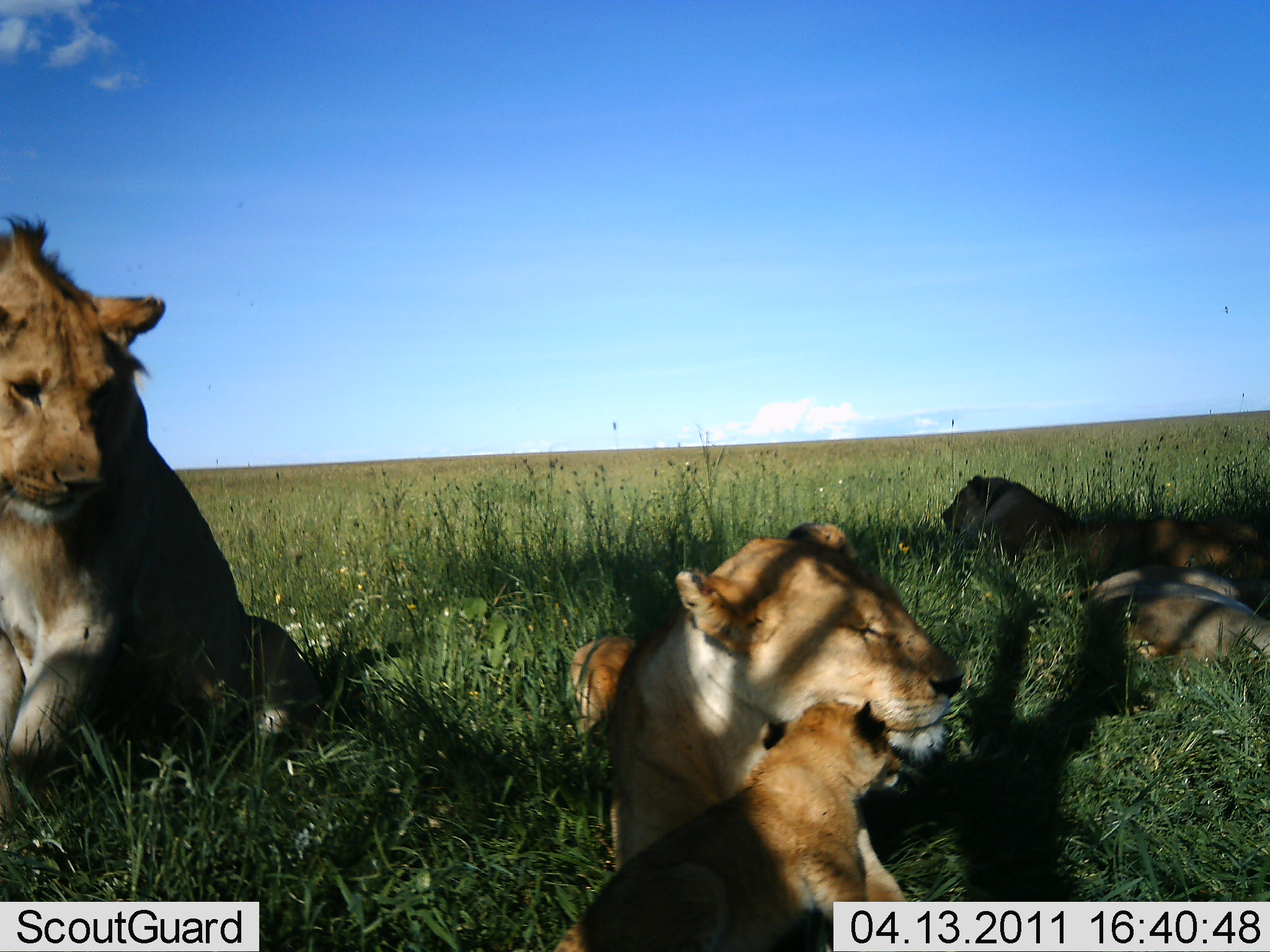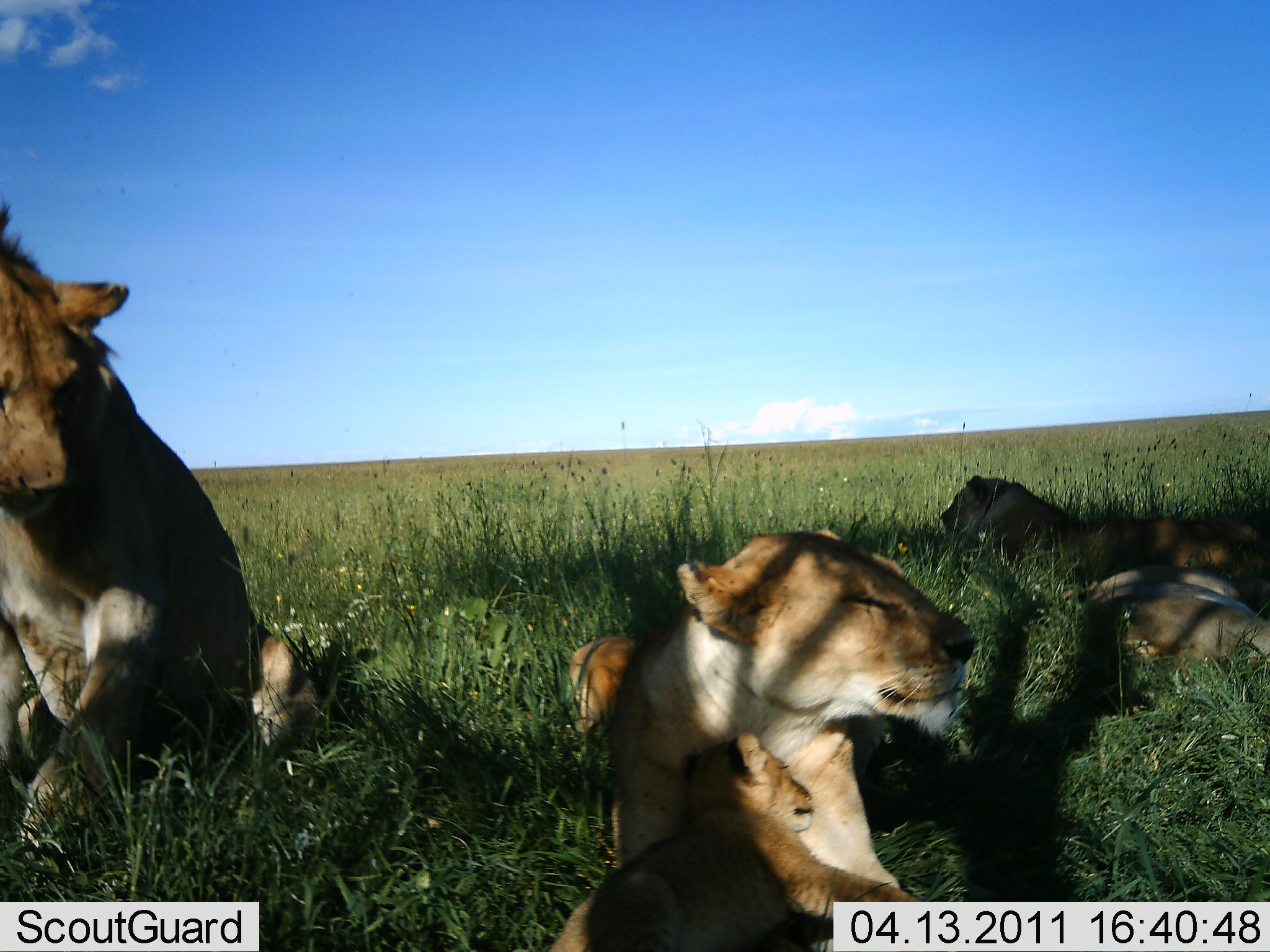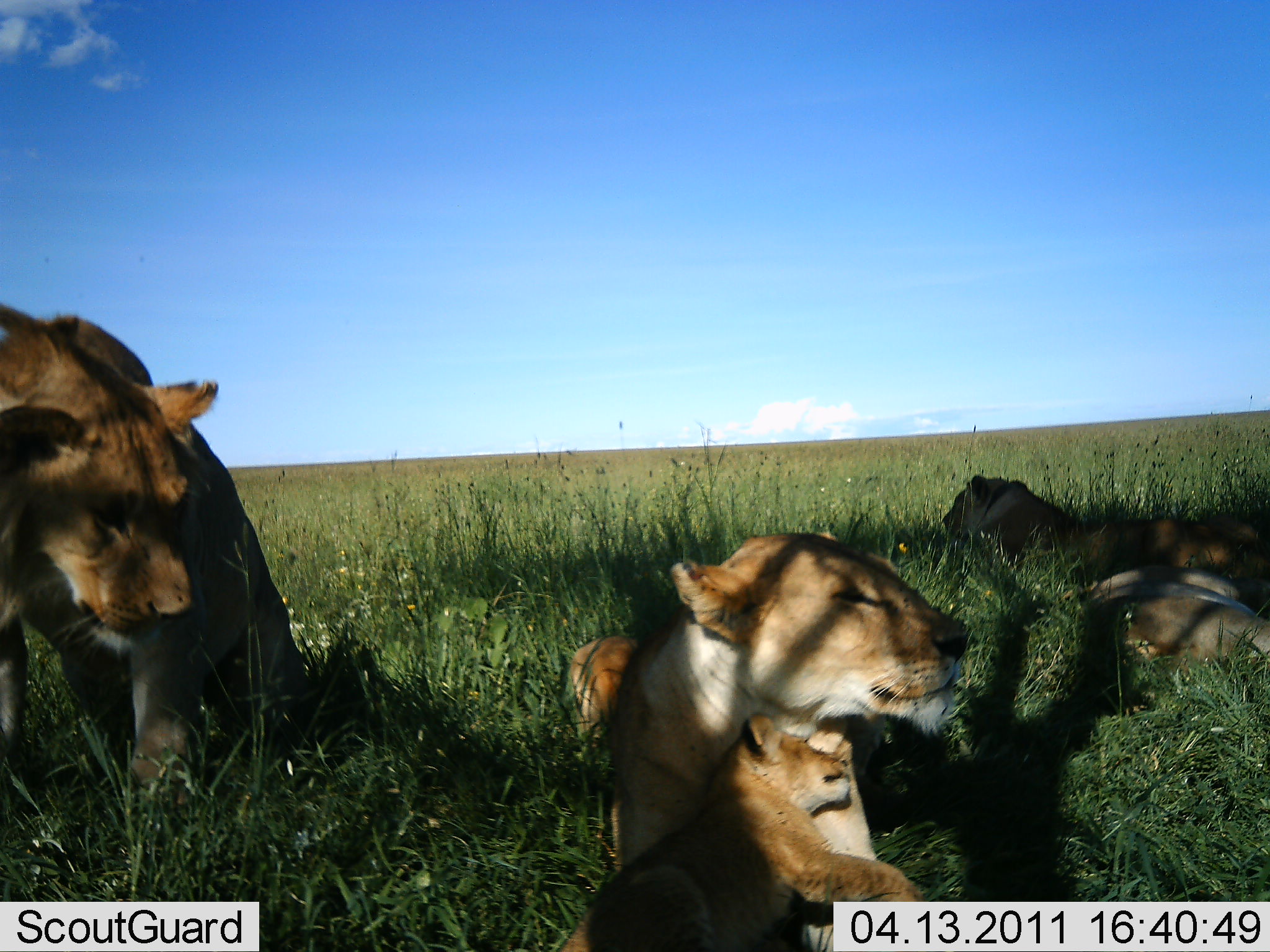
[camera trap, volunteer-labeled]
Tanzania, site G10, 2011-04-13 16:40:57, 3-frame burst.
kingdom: Animalia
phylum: Chordata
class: Mammalia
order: Carnivora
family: Felidae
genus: Panthera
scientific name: Panthera leo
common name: lion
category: lionfemale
Lionfemale (lion) (Panthera leo), count 5. Behavior (volunteer vote fractions): standing 0%, resting 100%, moving 0%, interacting 29%. Young present (vote fraction): 93%. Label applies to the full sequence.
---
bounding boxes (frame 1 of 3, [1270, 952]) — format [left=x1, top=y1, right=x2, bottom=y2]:
animal: [left=0, top=210, right=318, bottom=831]; [left=554, top=523, right=963, bottom=952]; [left=554, top=700, right=908, bottom=951]; [left=940, top=474, right=1269, bottom=576]; [left=1065, top=565, right=1270, bottom=708]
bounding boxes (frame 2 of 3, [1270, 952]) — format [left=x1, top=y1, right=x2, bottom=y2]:
animal: [left=0, top=202, right=322, bottom=903]; [left=568, top=525, right=982, bottom=950]; [left=546, top=729, right=933, bottom=951]; [left=940, top=472, right=1270, bottom=614]; [left=1081, top=560, right=1270, bottom=683]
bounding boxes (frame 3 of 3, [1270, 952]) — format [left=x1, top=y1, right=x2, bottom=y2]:
animal: [left=569, top=531, right=972, bottom=952]; [left=0, top=304, right=302, bottom=838]; [left=557, top=713, right=926, bottom=952]; [left=940, top=473, right=1270, bottom=588]; [left=1060, top=553, right=1270, bottom=708]